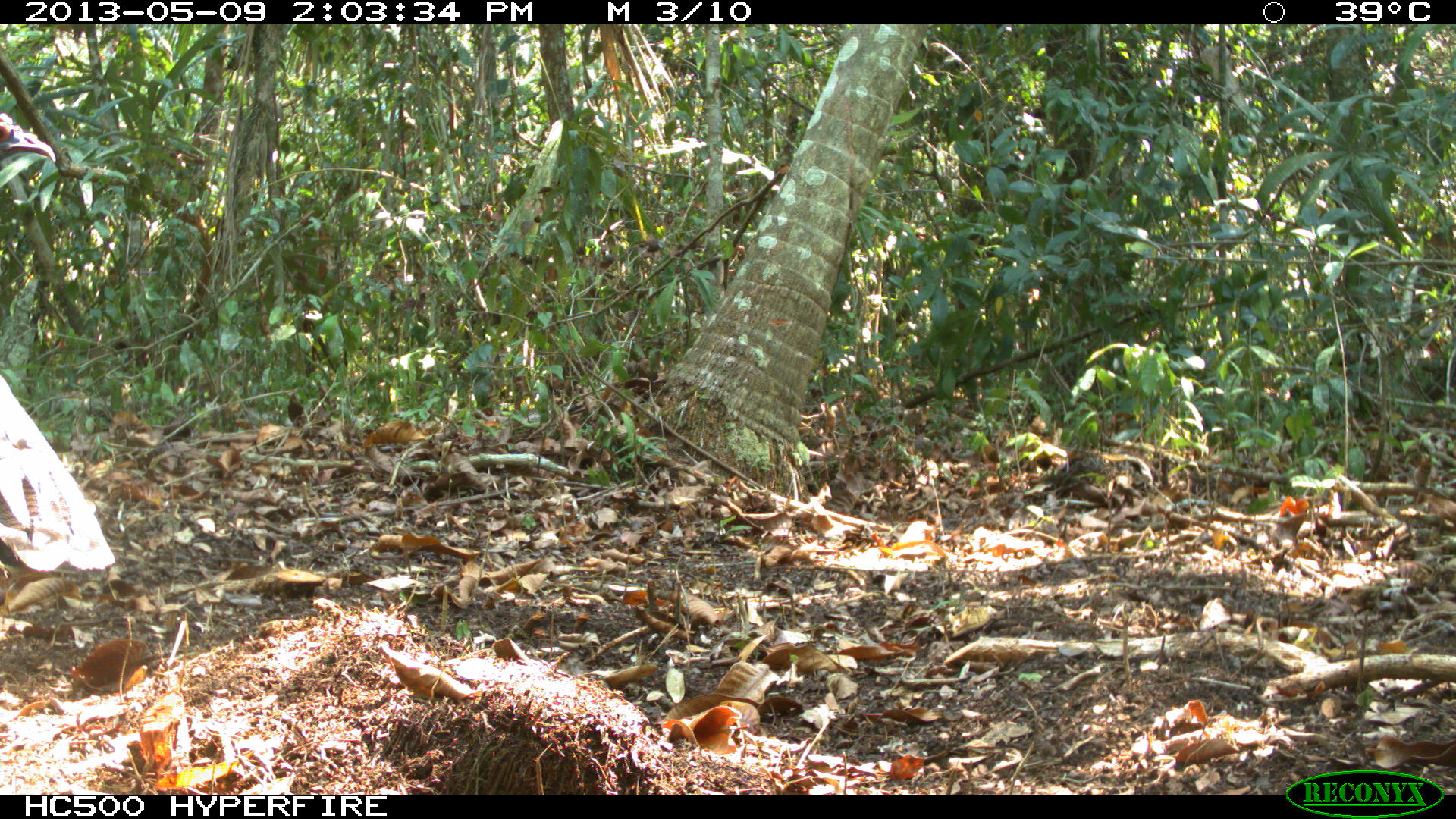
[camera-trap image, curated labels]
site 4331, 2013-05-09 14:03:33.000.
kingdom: Animalia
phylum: Chordata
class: Aves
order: Galliformes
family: Phasianidae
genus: Meleagris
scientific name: Meleagris ocellata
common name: ocellated turkey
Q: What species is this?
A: Meleagris ocellata (ocellated turkey).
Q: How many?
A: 1.